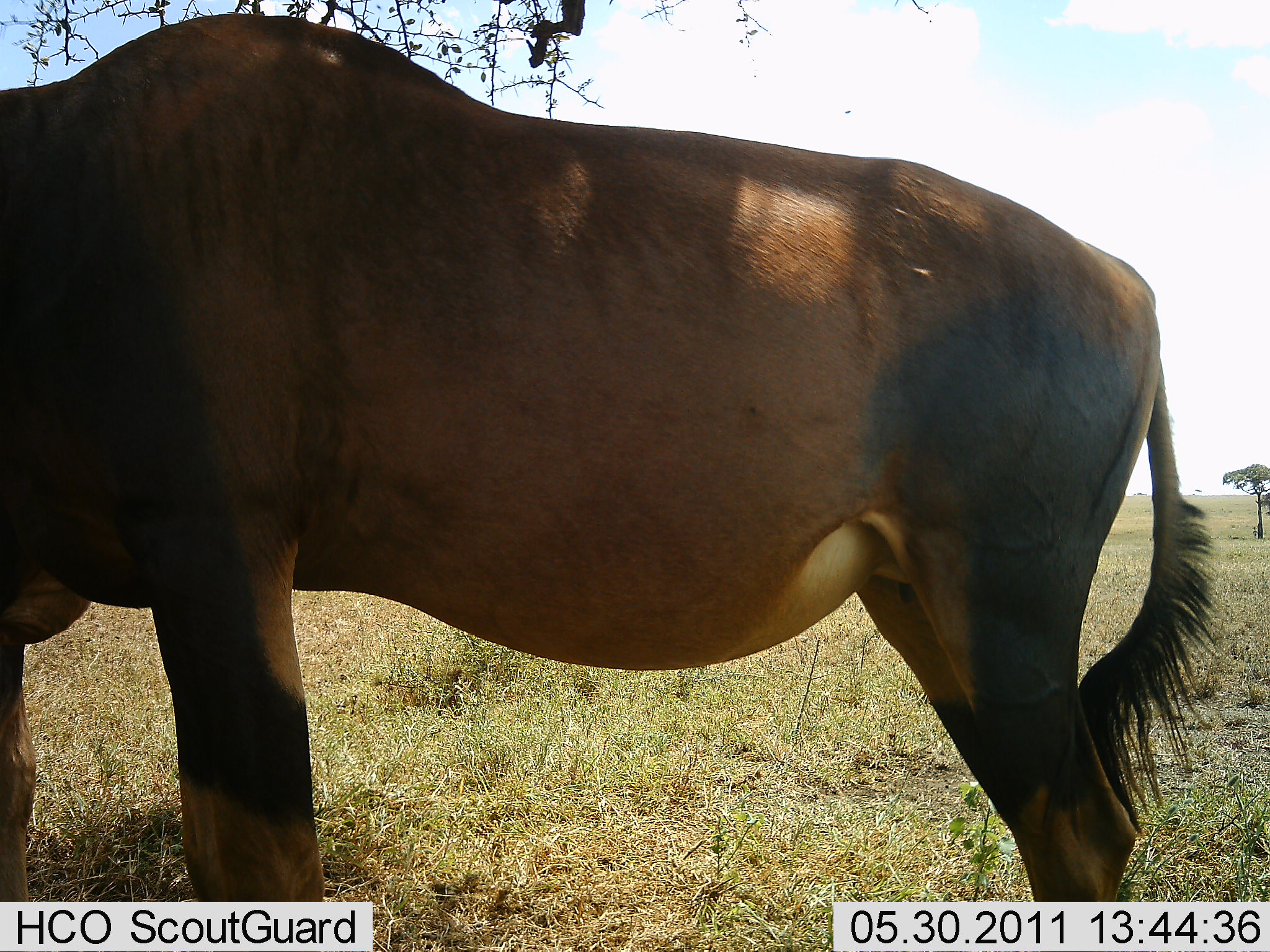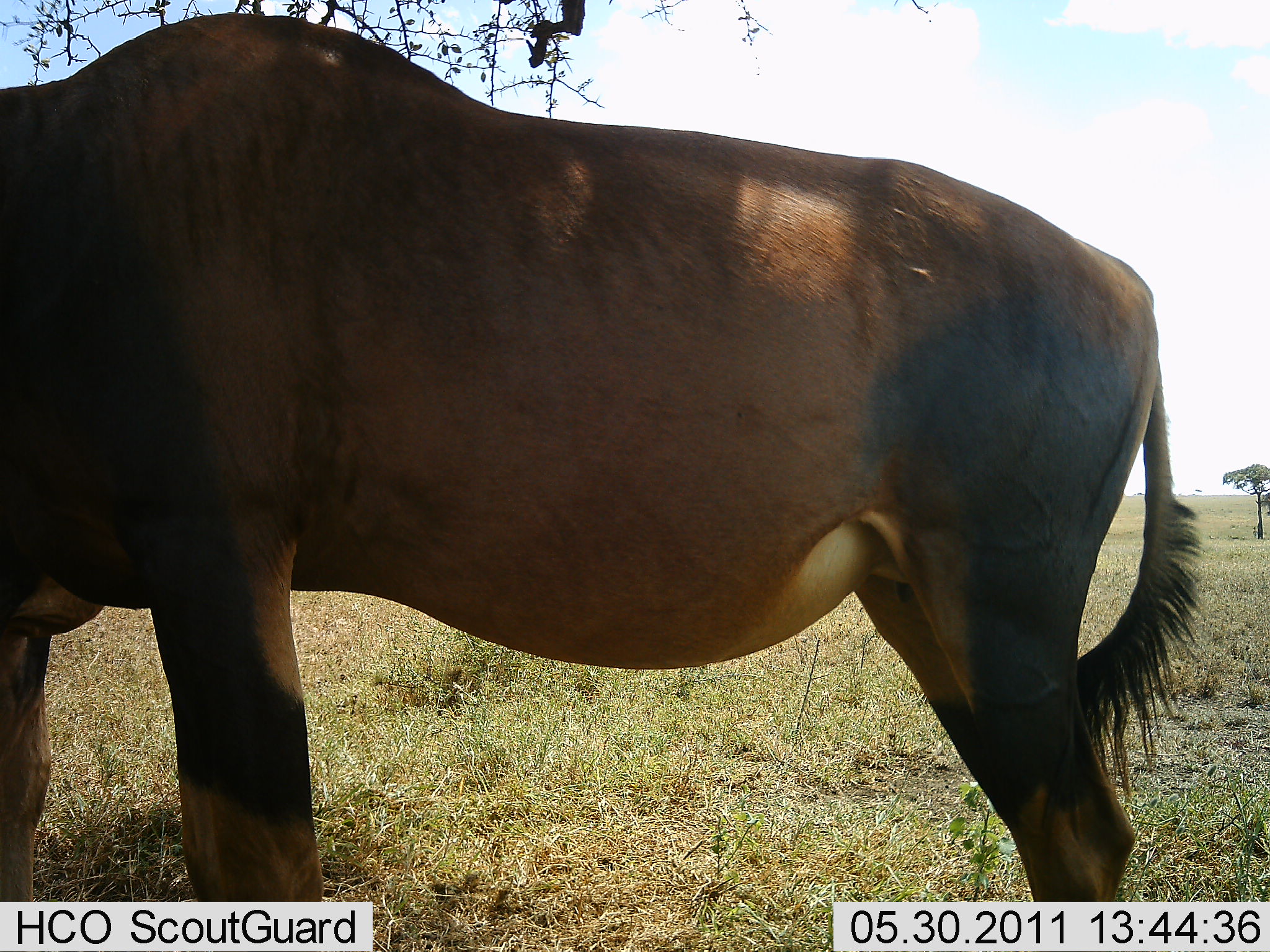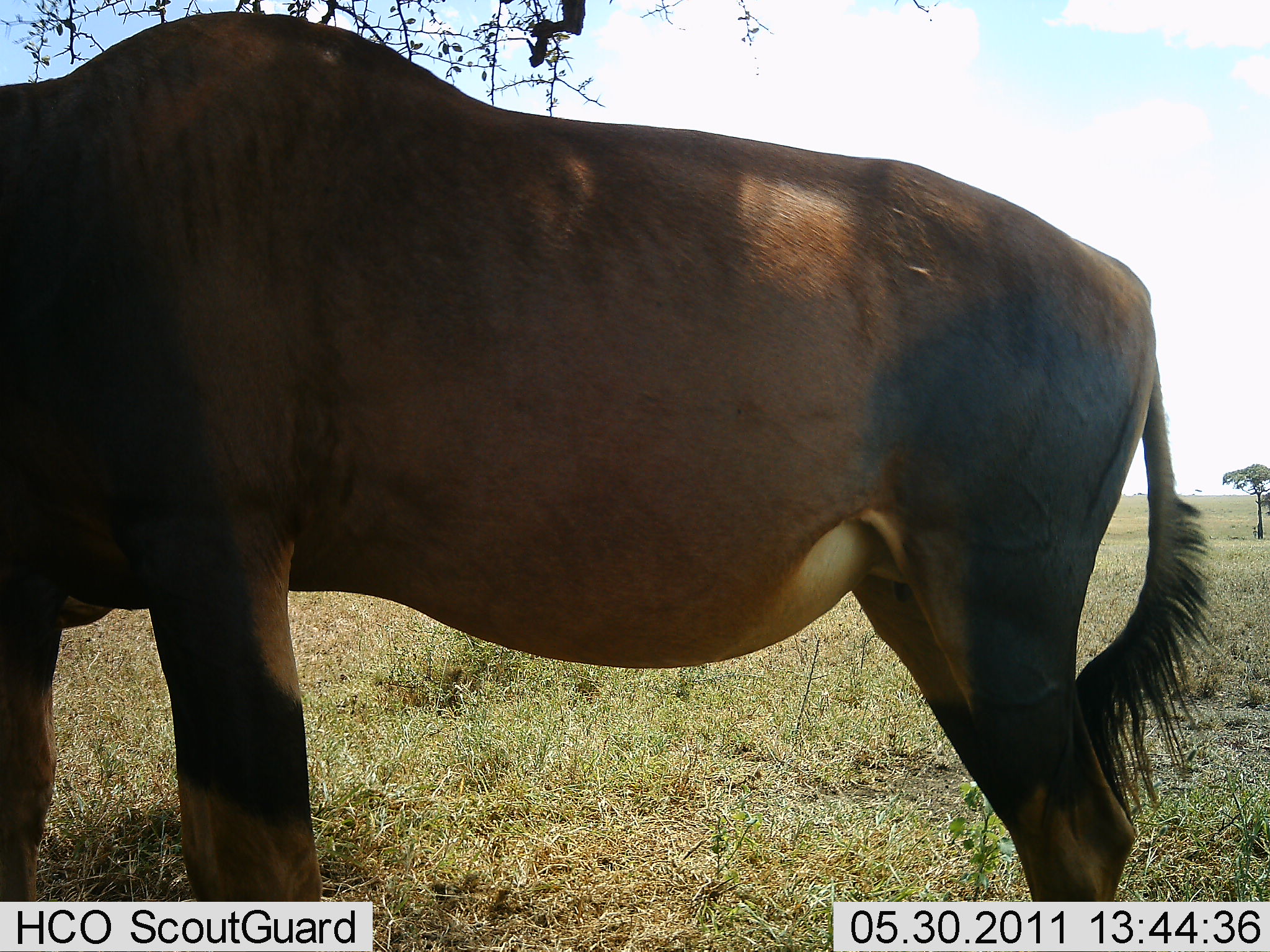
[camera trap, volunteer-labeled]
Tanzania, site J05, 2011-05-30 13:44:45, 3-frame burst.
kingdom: Animalia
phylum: Chordata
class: Mammalia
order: Artiodactyla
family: Bovidae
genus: Damaliscus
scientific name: Damaliscus lunatus jimela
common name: topi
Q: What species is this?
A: Topi (Damaliscus lunatus jimela).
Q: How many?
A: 1.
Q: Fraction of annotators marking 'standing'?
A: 90%.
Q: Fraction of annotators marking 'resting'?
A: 0%.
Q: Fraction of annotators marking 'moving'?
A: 0%.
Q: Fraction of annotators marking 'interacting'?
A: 0%.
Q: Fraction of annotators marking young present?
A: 0%.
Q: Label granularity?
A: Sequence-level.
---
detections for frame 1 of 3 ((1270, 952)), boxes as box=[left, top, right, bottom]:
animal: box=[2, 13, 1215, 902]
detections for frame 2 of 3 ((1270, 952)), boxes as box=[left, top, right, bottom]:
animal: box=[0, 15, 1198, 903]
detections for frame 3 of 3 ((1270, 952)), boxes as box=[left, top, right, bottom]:
animal: box=[1, 11, 1209, 902]